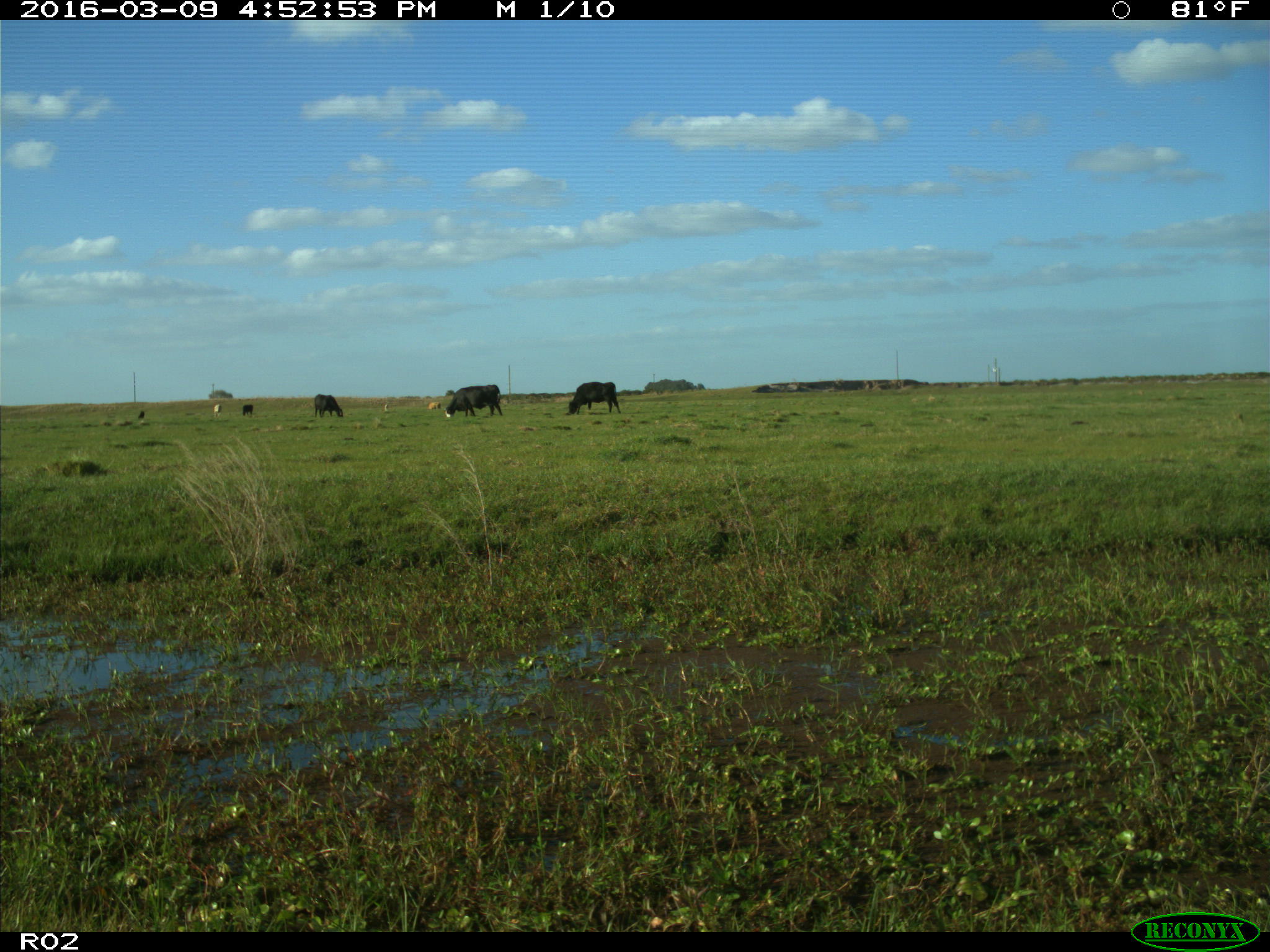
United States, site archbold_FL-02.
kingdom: Animalia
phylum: Chordata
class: Mammalia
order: Artiodactyla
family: Bovidae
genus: Bos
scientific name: Bos taurus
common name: domestic cow